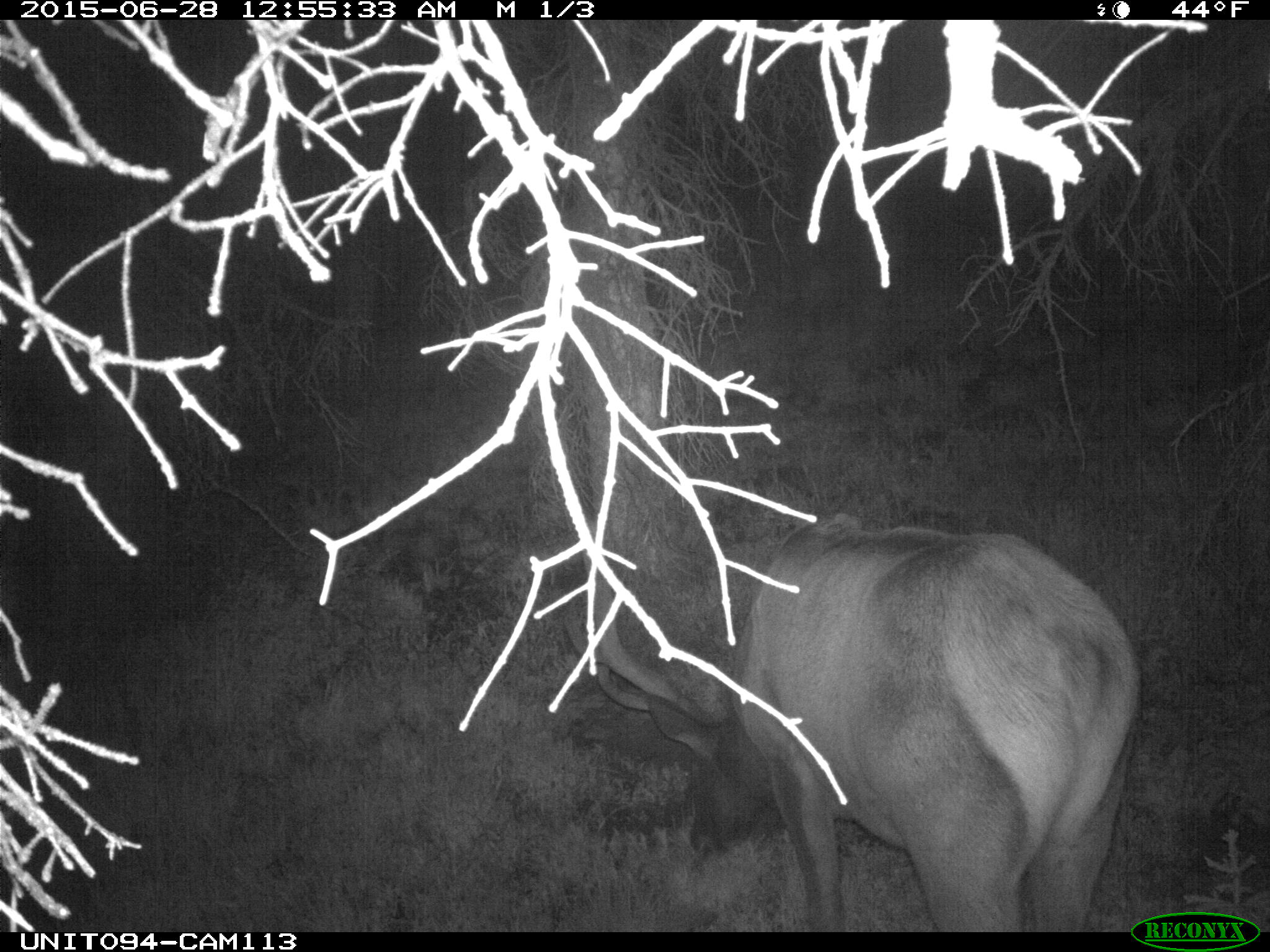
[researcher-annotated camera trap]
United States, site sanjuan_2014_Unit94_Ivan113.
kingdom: Animalia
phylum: Chordata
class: Mammalia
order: Artiodactyla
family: Cervidae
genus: Cervus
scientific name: Cervus elaphus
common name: red deer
Cervus elaphus (red deer).